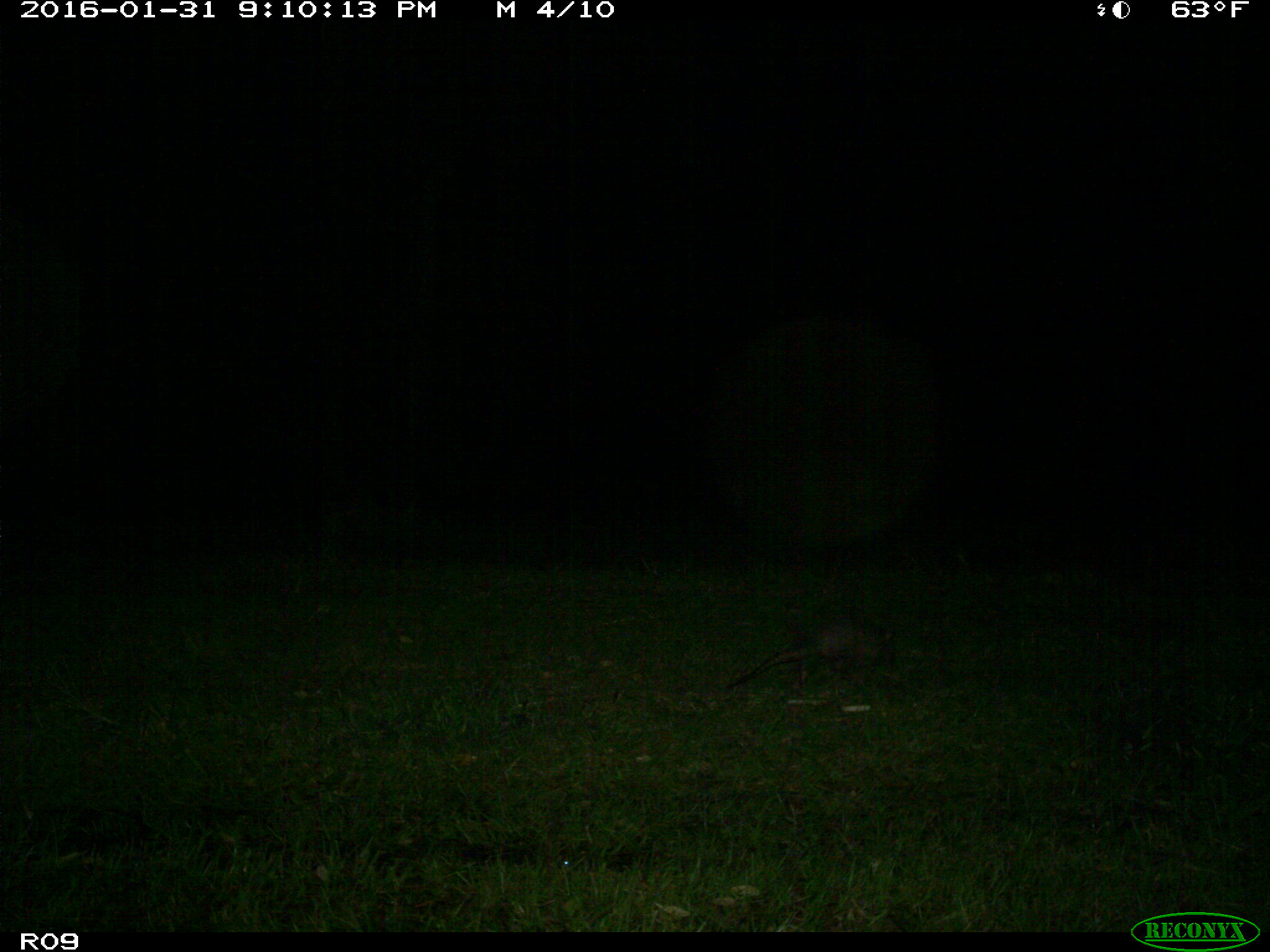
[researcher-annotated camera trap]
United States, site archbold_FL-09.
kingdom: Animalia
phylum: Chordata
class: Mammalia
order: Cingulata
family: Dasypodidae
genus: Dasypus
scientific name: Dasypus novemcinctus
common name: nine-banded armadillo